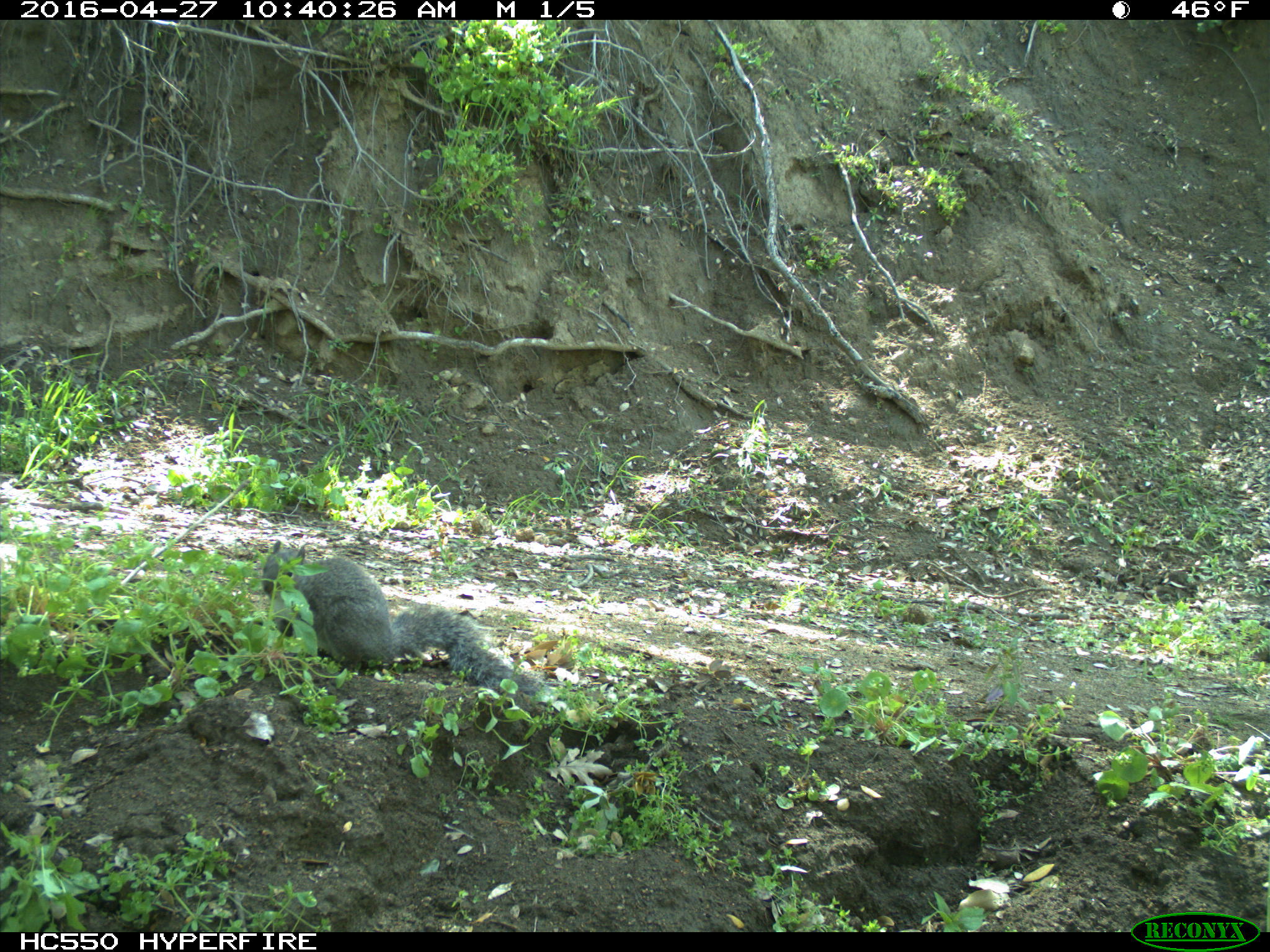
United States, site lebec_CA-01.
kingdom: Animalia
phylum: Chordata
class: Mammalia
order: Rodentia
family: Sciuridae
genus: Sciurus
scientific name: Sciurus carolinensis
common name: eastern gray squirrel